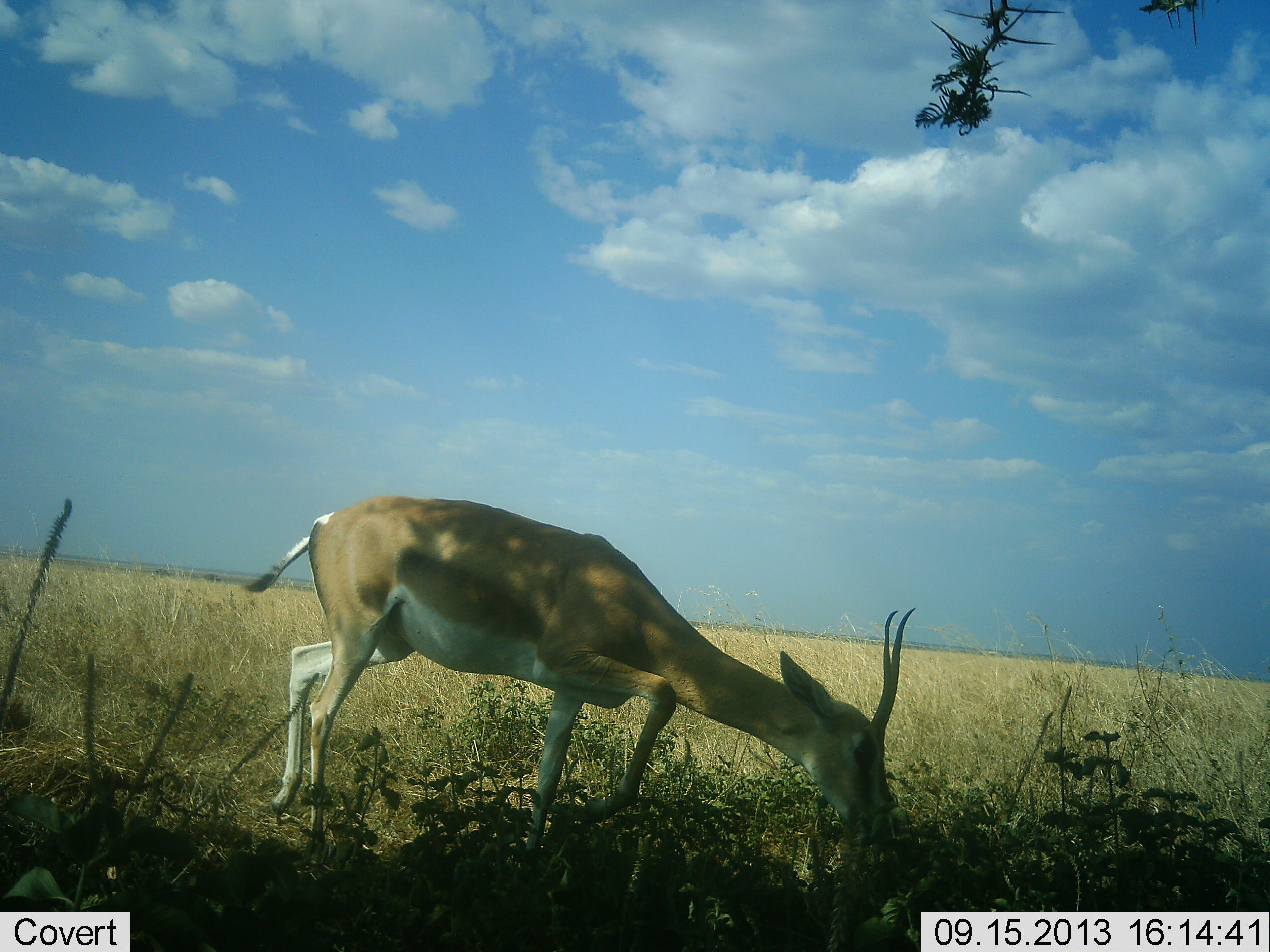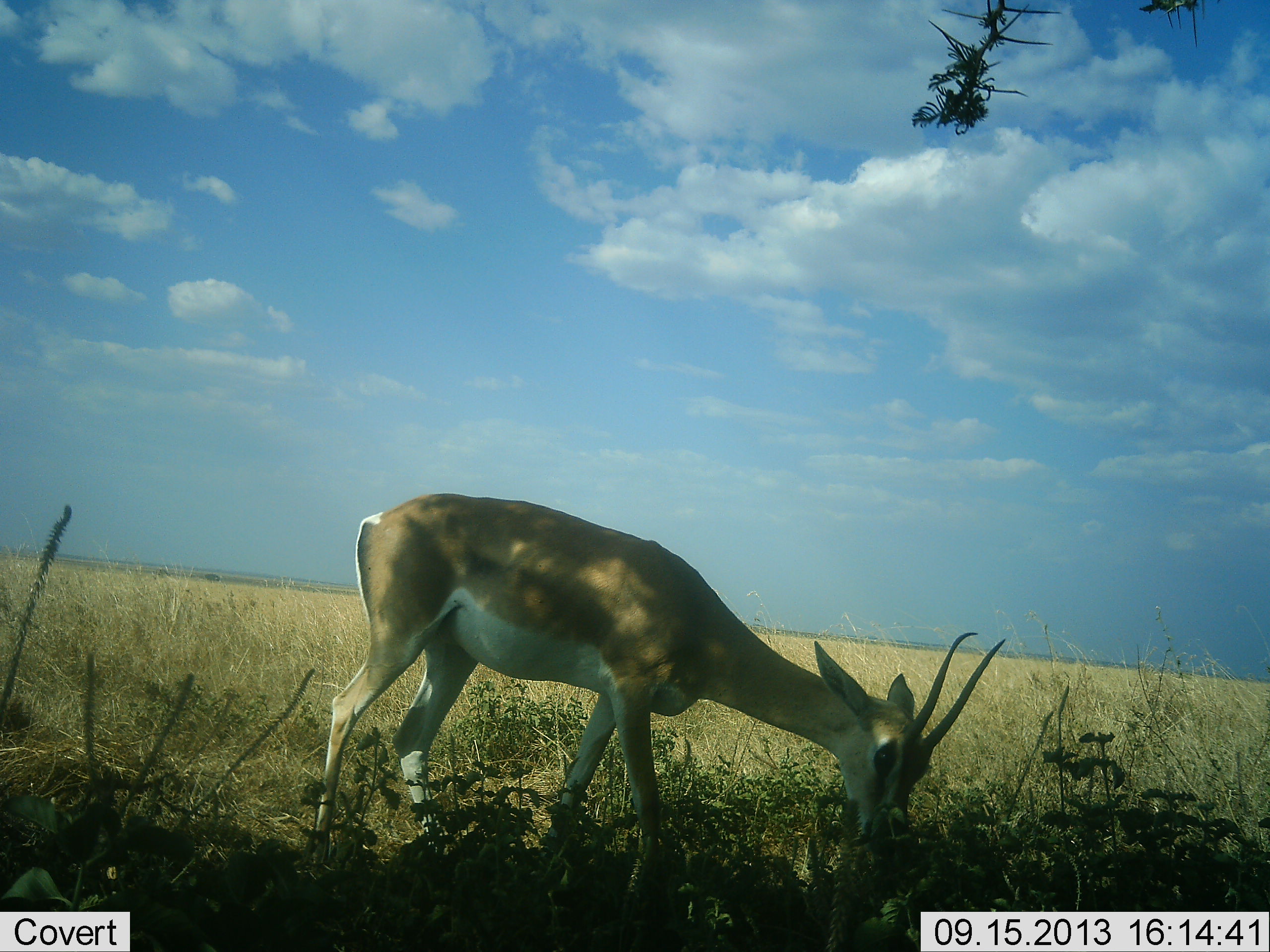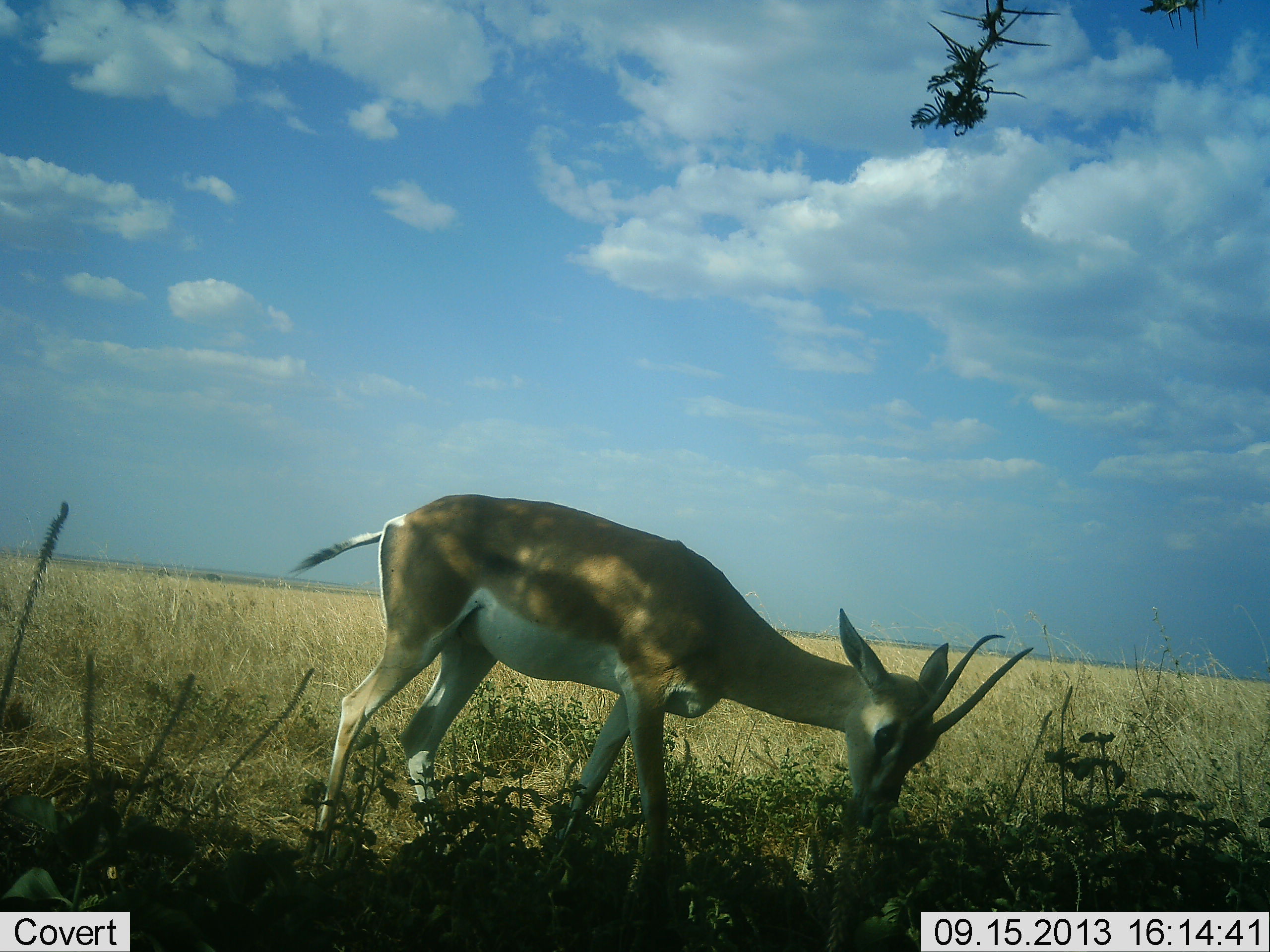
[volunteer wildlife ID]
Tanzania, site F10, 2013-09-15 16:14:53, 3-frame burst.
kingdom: Animalia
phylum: Chordata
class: Mammalia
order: Artiodactyla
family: Bovidae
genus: Nanger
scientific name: Nanger granti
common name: grant's gazelle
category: gazellegrants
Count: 1.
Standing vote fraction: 10%.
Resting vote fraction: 0%.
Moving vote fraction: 0%.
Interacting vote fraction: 0%.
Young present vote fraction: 0%.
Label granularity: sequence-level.